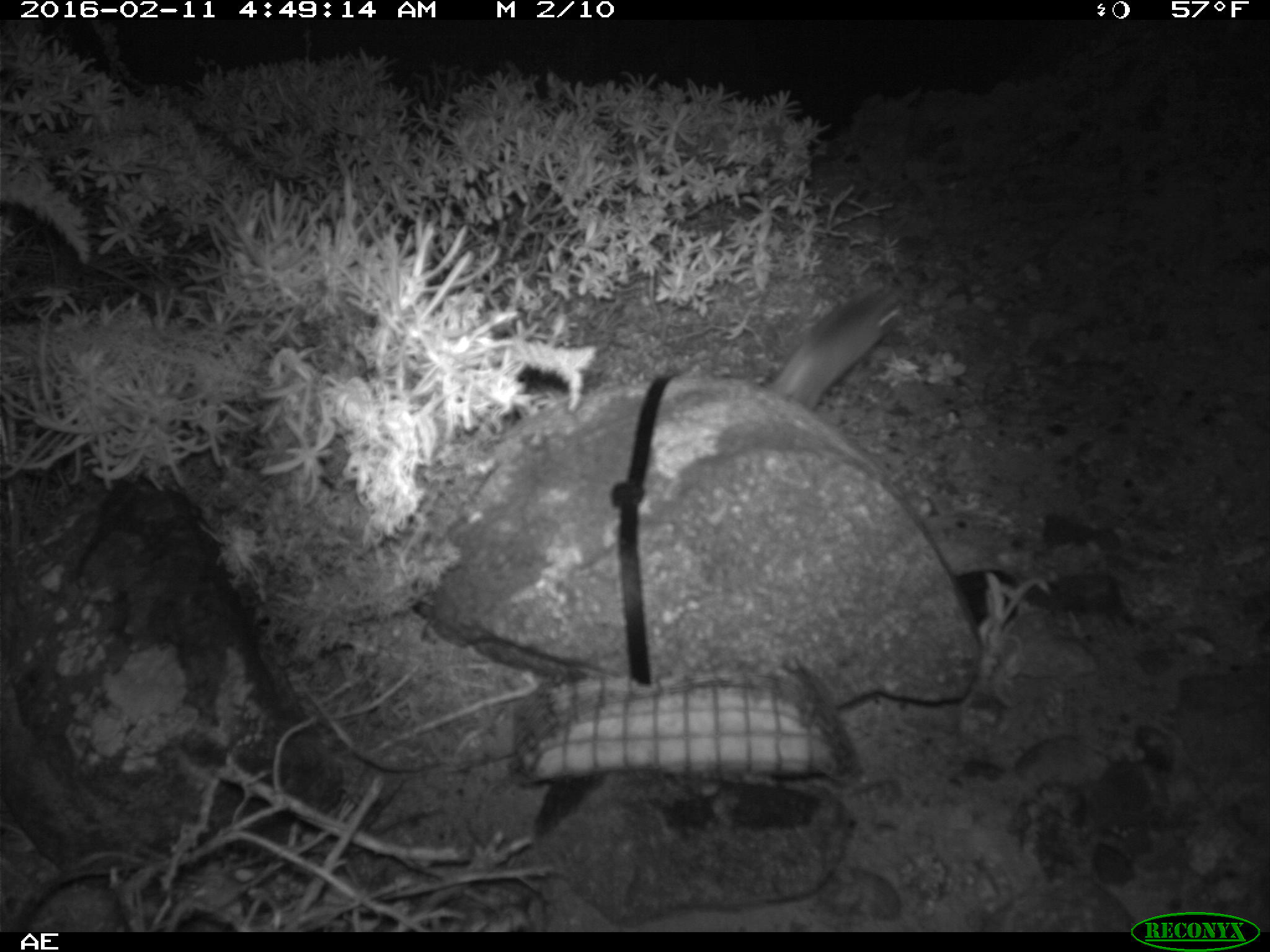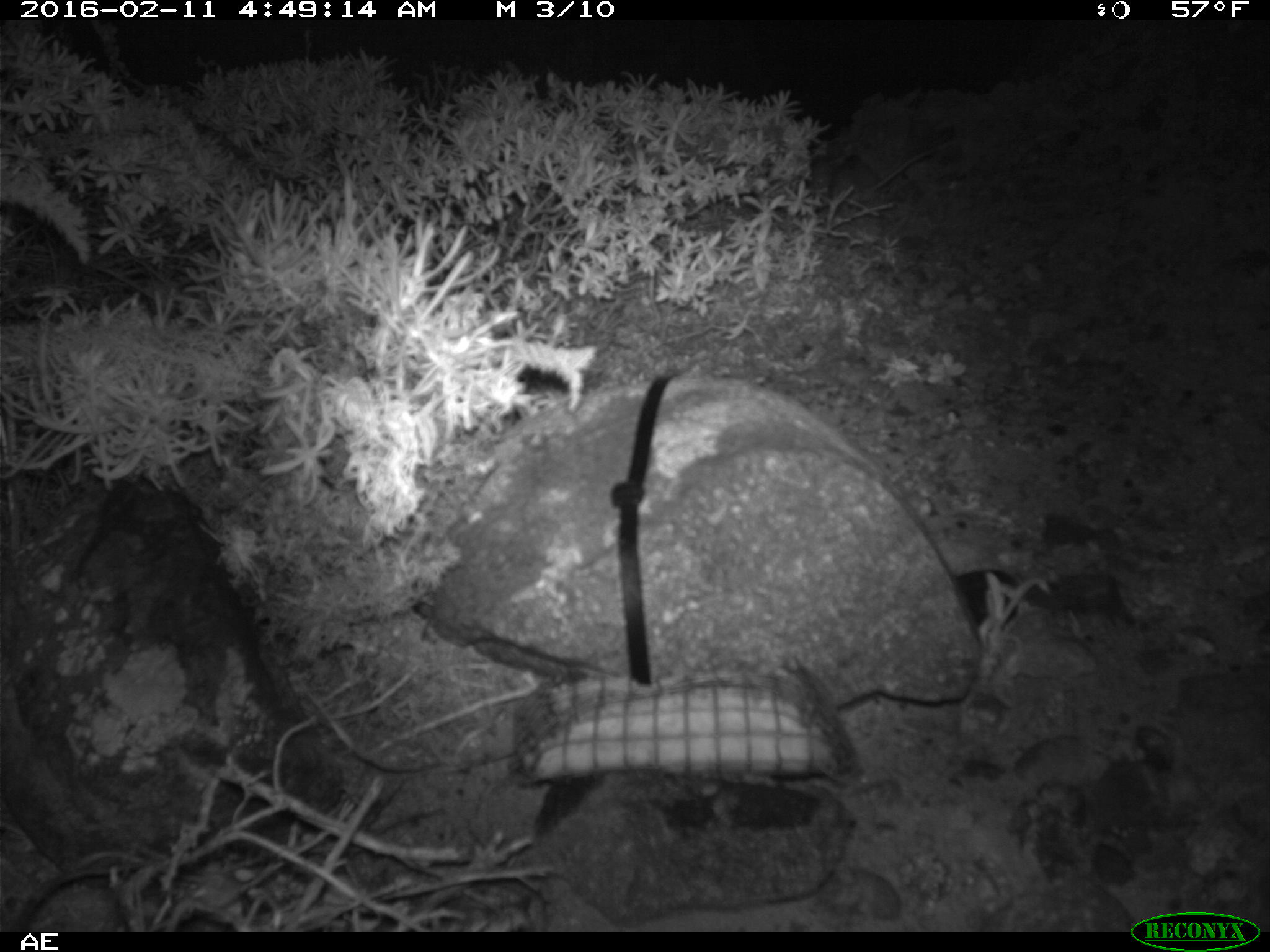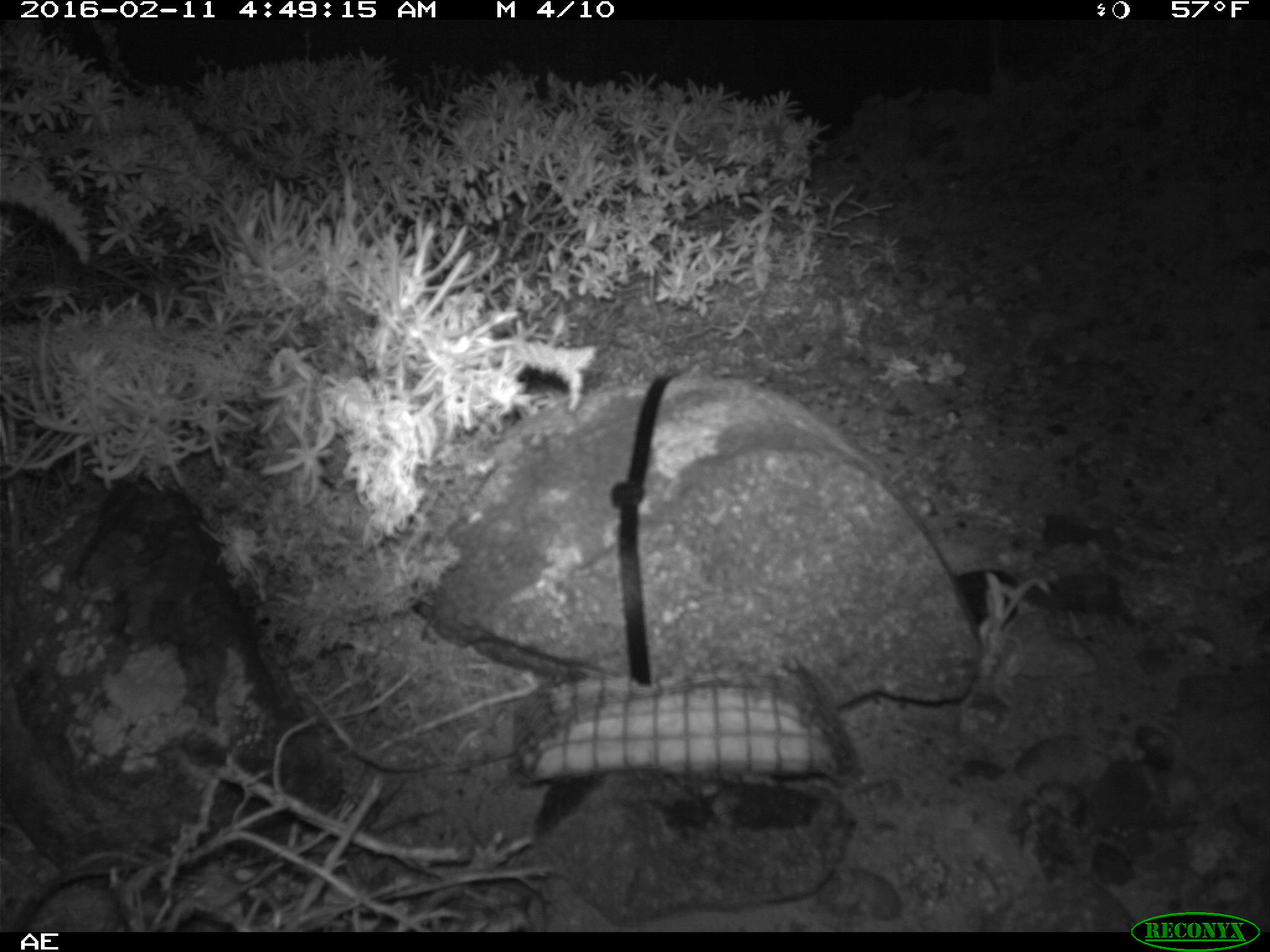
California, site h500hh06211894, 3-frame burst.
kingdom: Animalia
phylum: Chordata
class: Mammalia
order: Rodentia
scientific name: Rodentia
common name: rodent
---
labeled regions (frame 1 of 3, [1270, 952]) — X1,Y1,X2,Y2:
rodent: 770,278,900,415